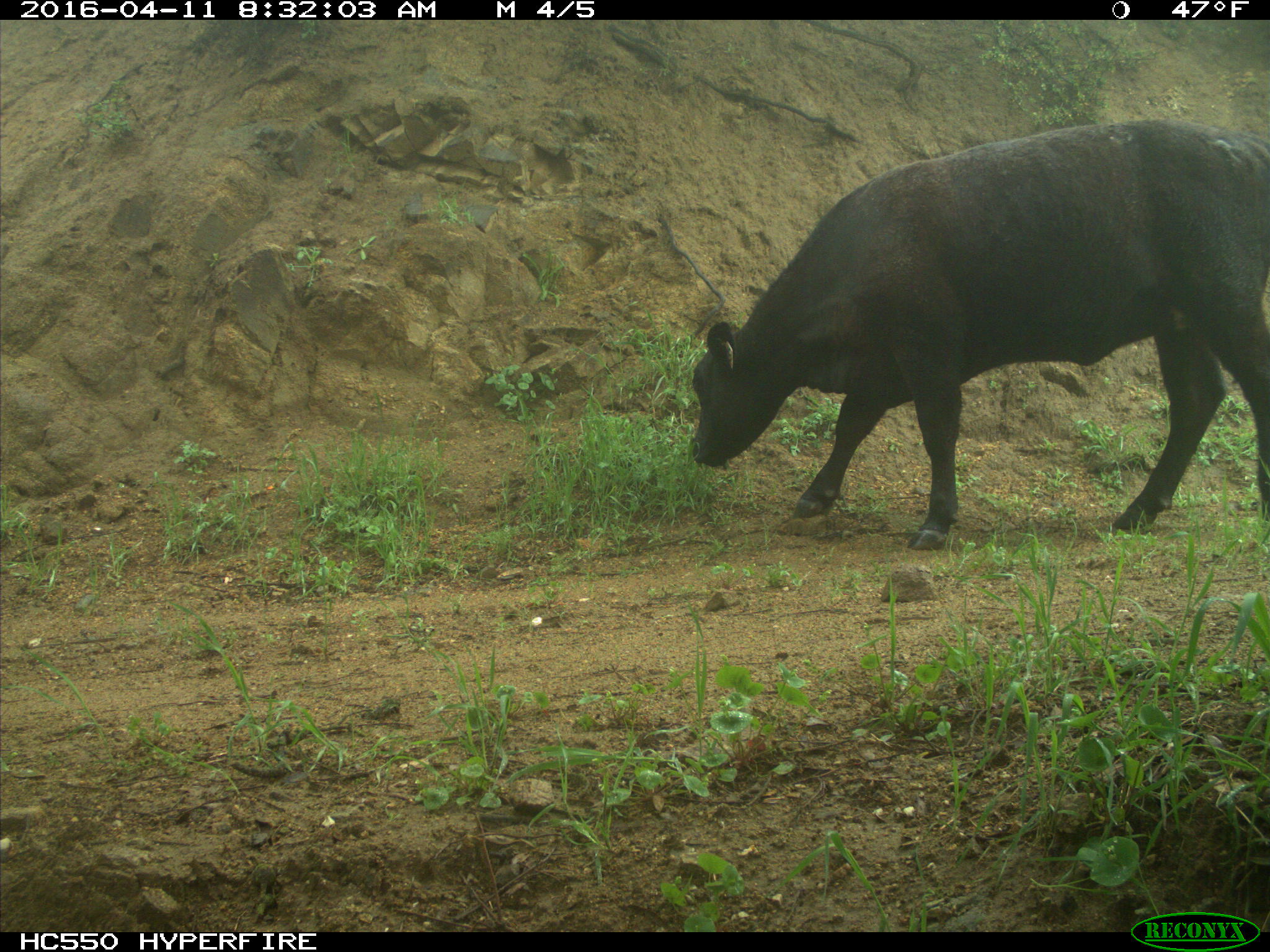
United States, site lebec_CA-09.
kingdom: Animalia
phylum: Chordata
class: Mammalia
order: Artiodactyla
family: Bovidae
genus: Bos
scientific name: Bos taurus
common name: domestic cow